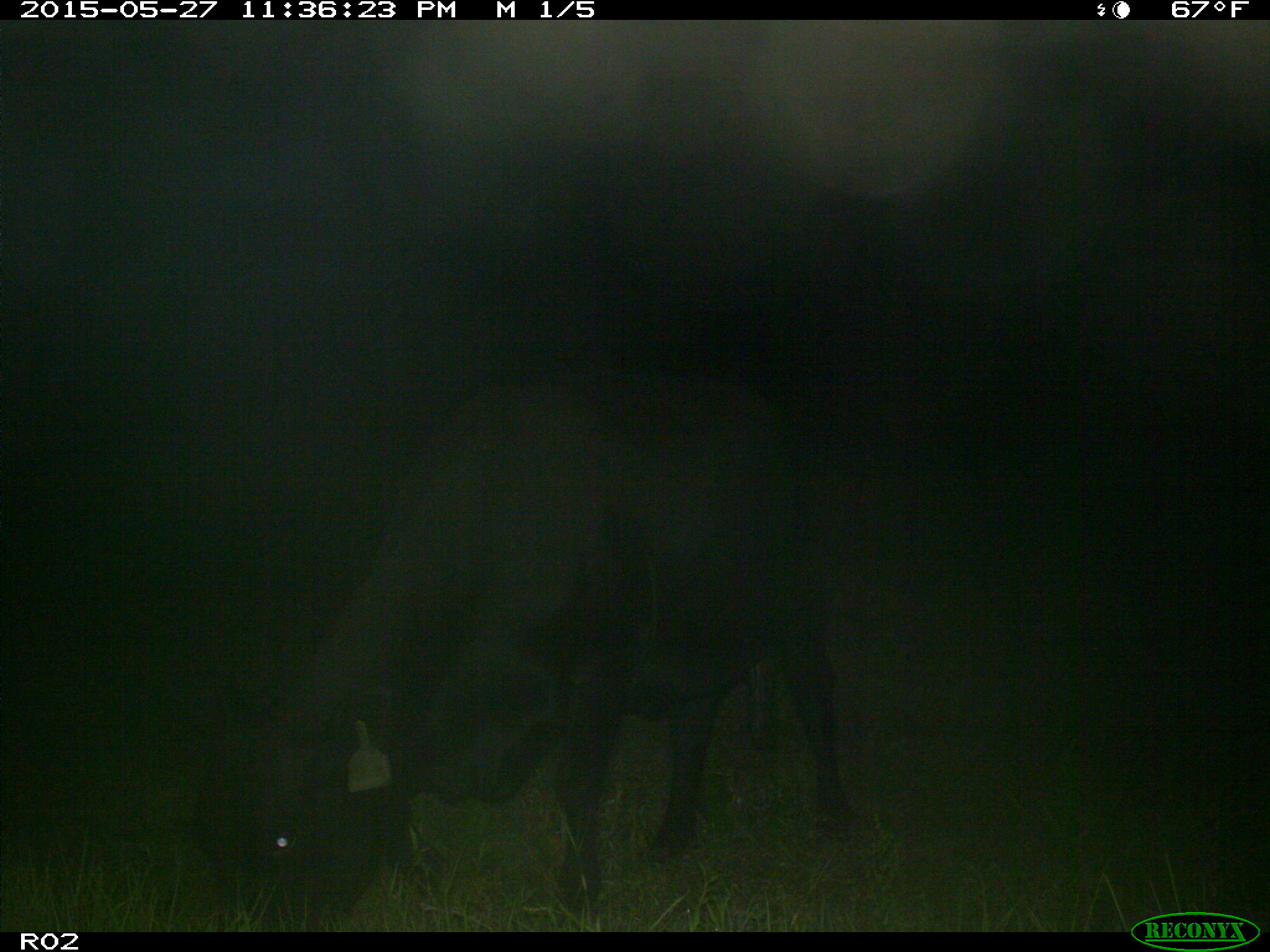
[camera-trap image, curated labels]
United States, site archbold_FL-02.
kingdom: Animalia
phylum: Chordata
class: Mammalia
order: Artiodactyla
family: Bovidae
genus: Bos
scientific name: Bos taurus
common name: domestic cow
Bos taurus (domestic cow).